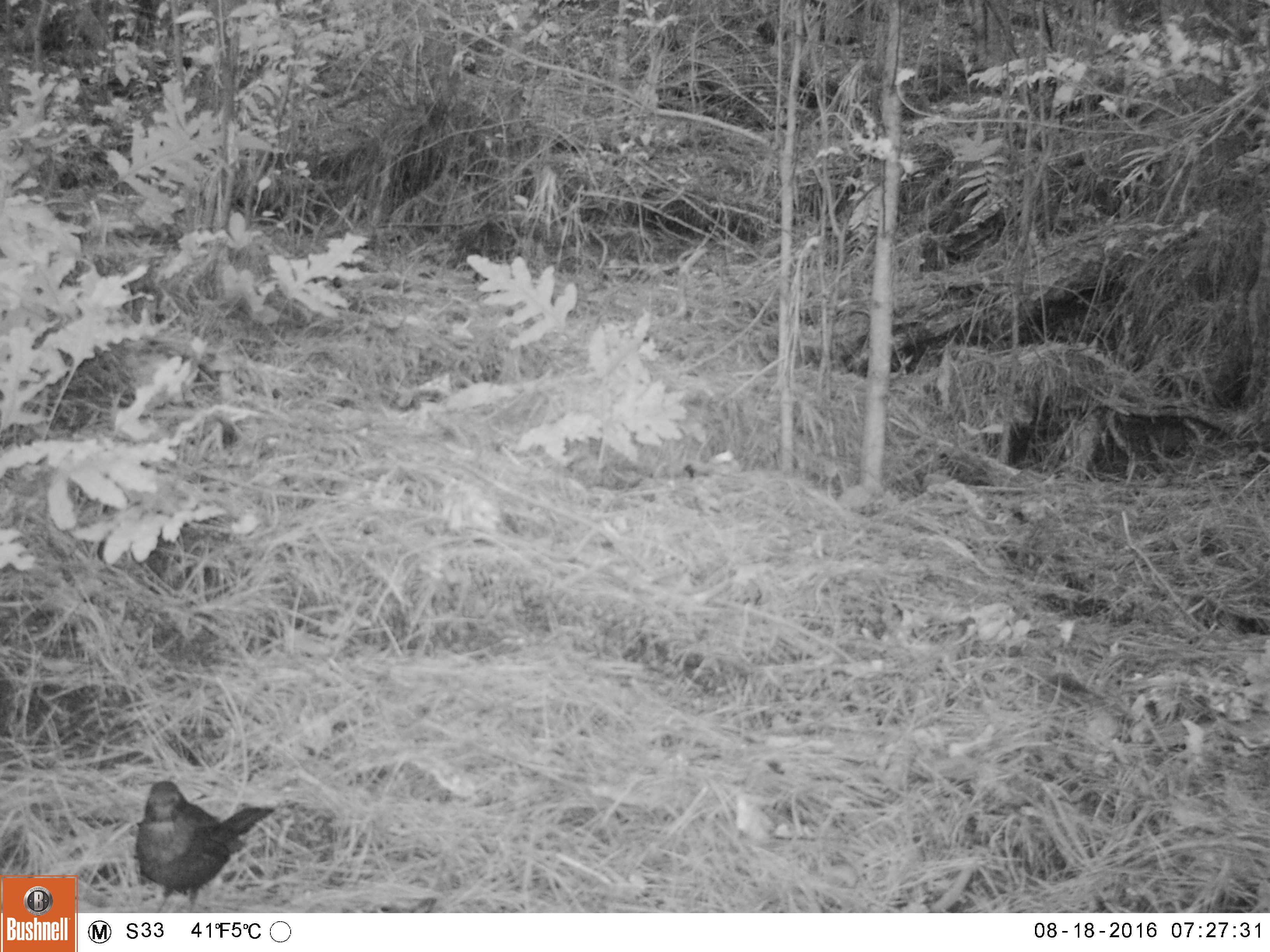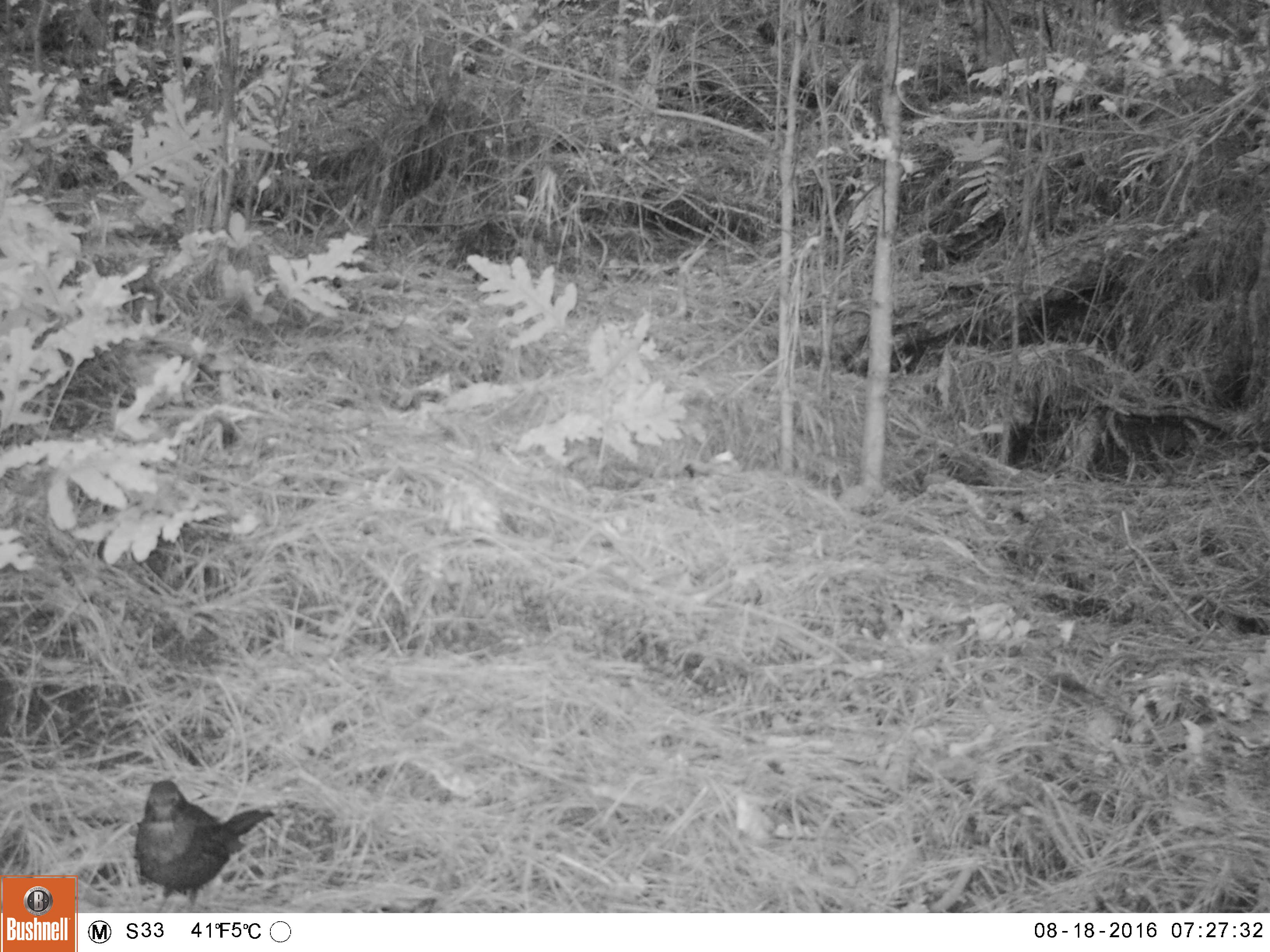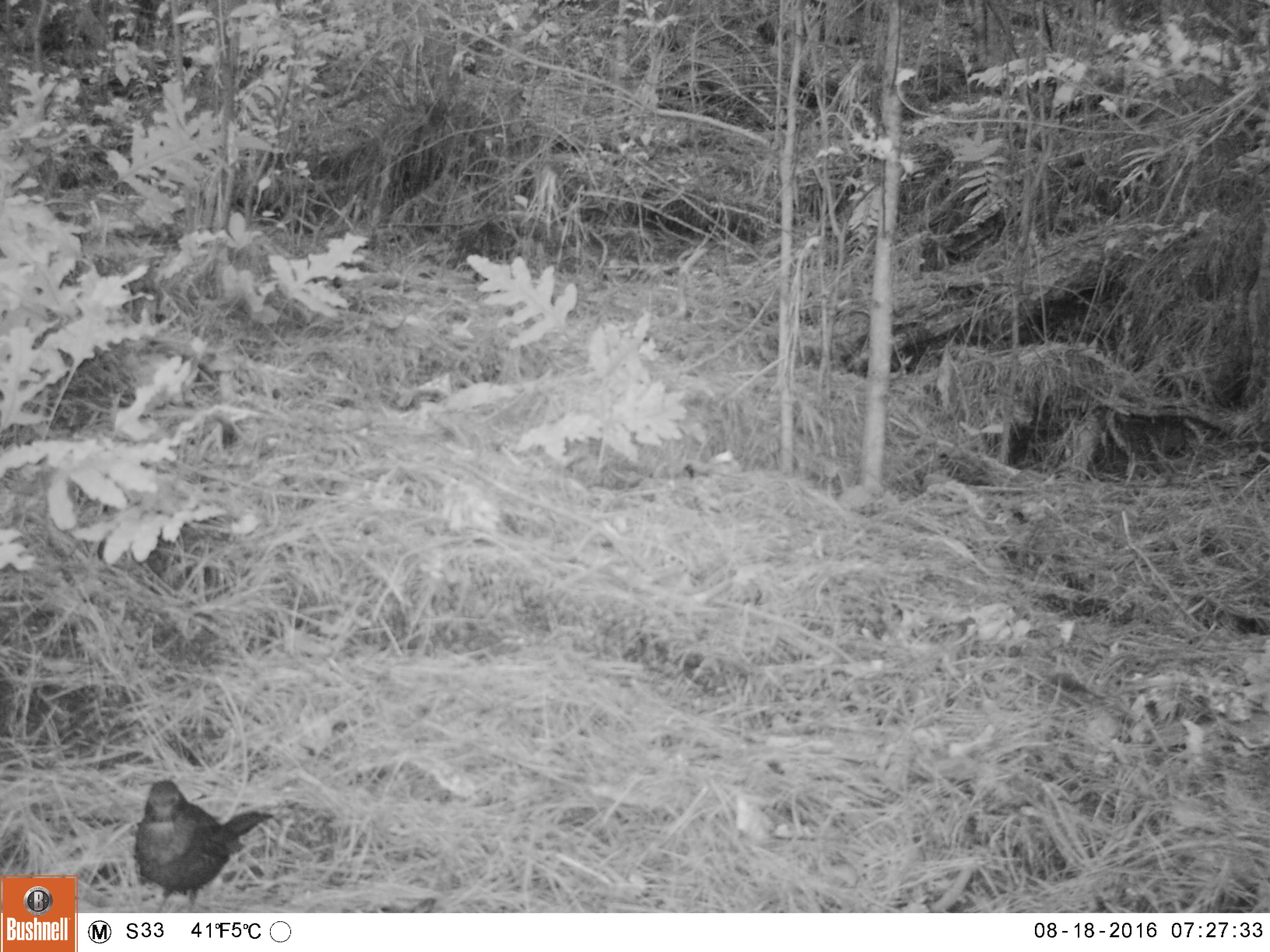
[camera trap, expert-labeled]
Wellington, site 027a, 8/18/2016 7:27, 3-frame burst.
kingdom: Animalia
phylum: Chordata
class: Aves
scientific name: Aves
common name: bird